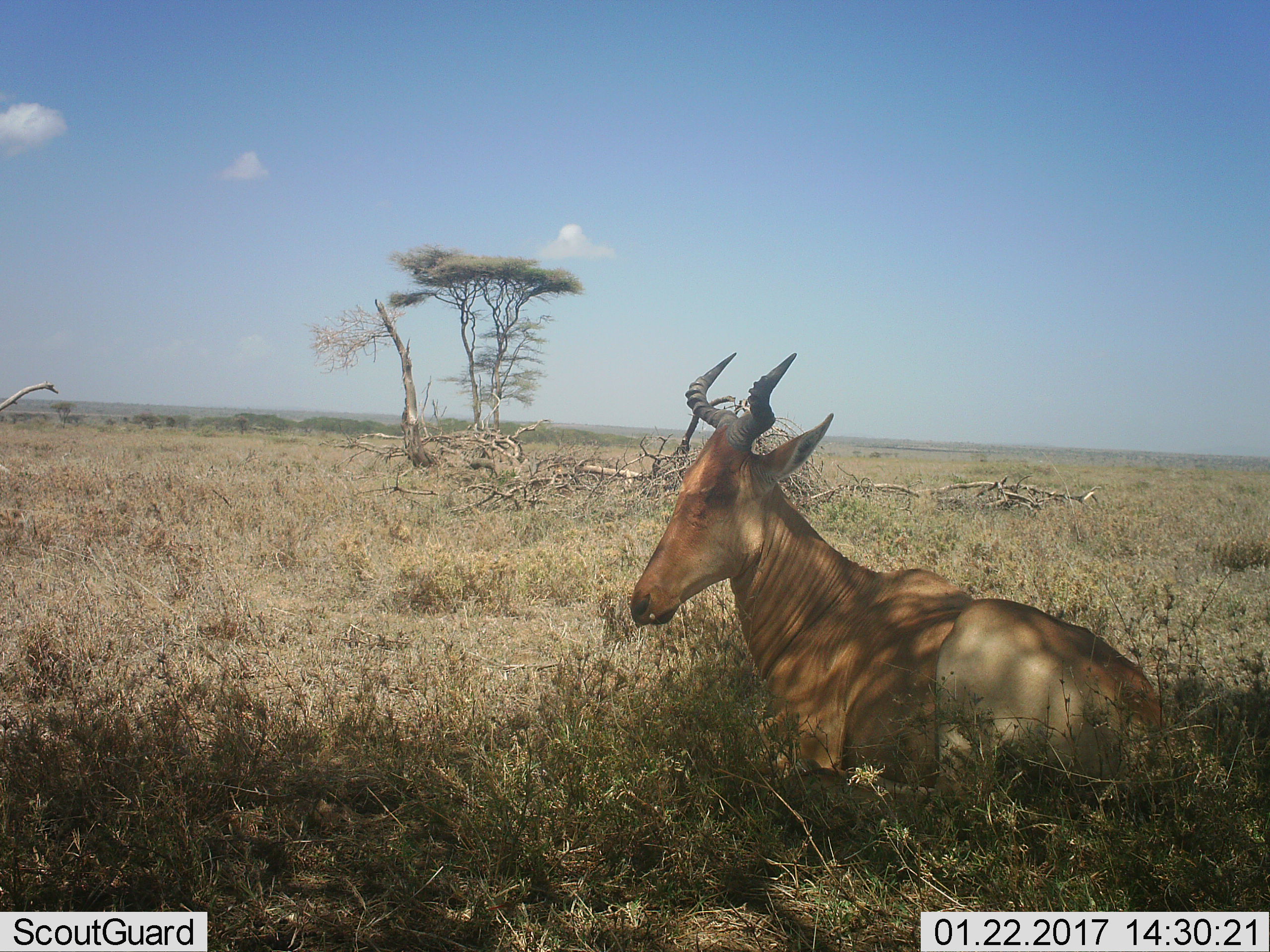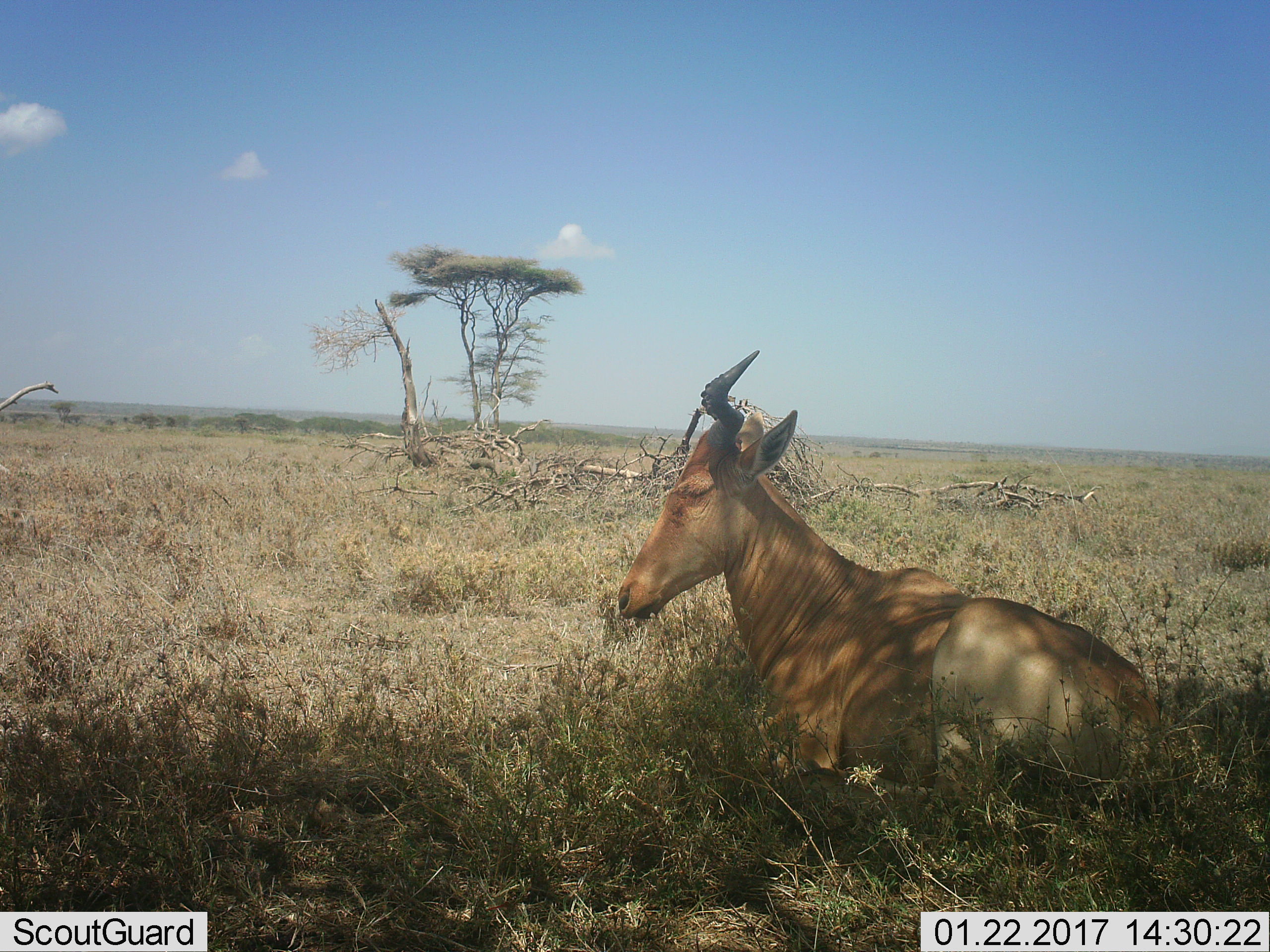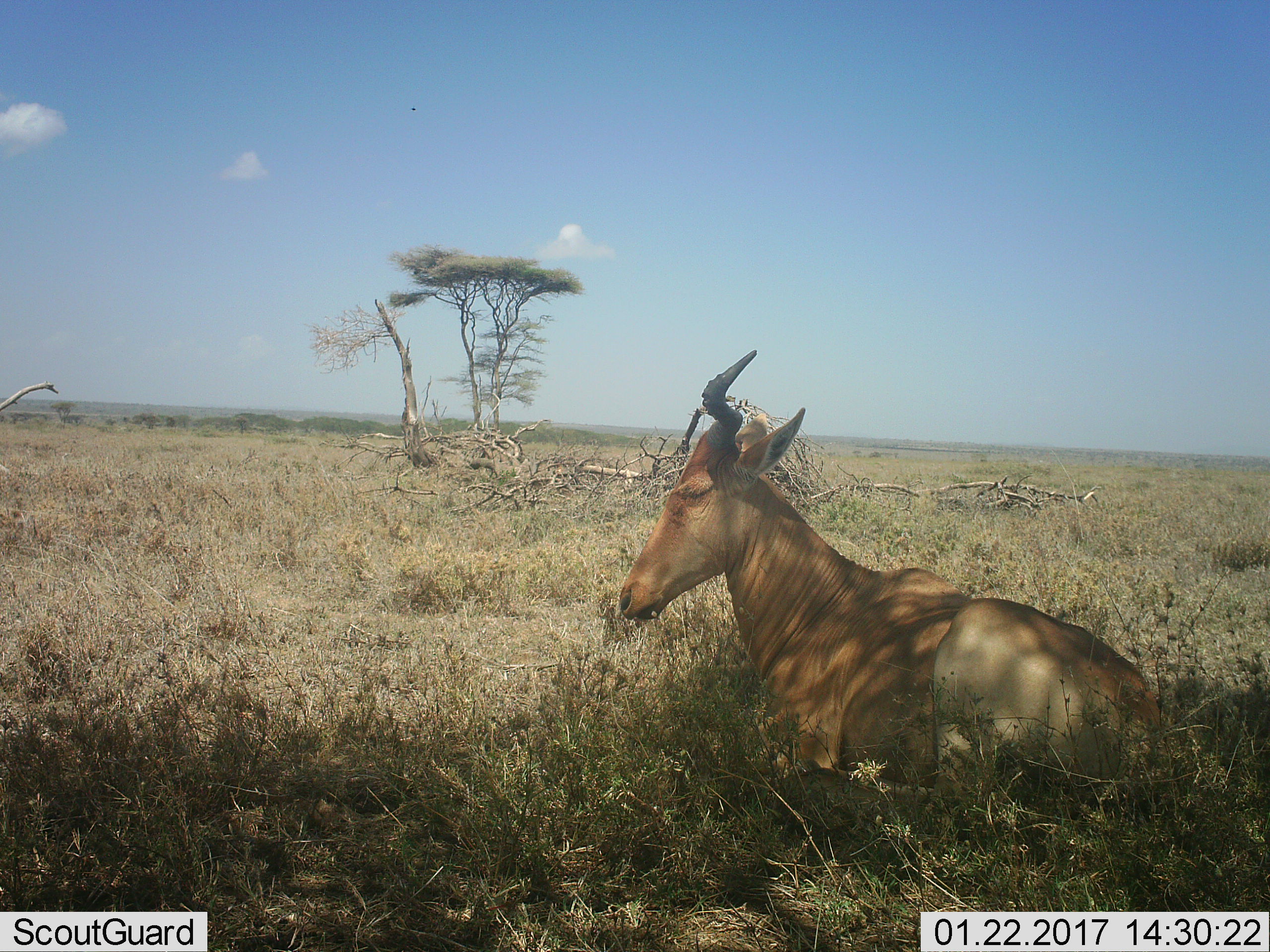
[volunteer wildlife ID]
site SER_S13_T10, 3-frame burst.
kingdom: Animalia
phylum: Chordata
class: Mammalia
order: Artiodactyla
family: Bovidae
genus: Alcelaphus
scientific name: Alcelaphus buselaphus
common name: hartebeest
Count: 1.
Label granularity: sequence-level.